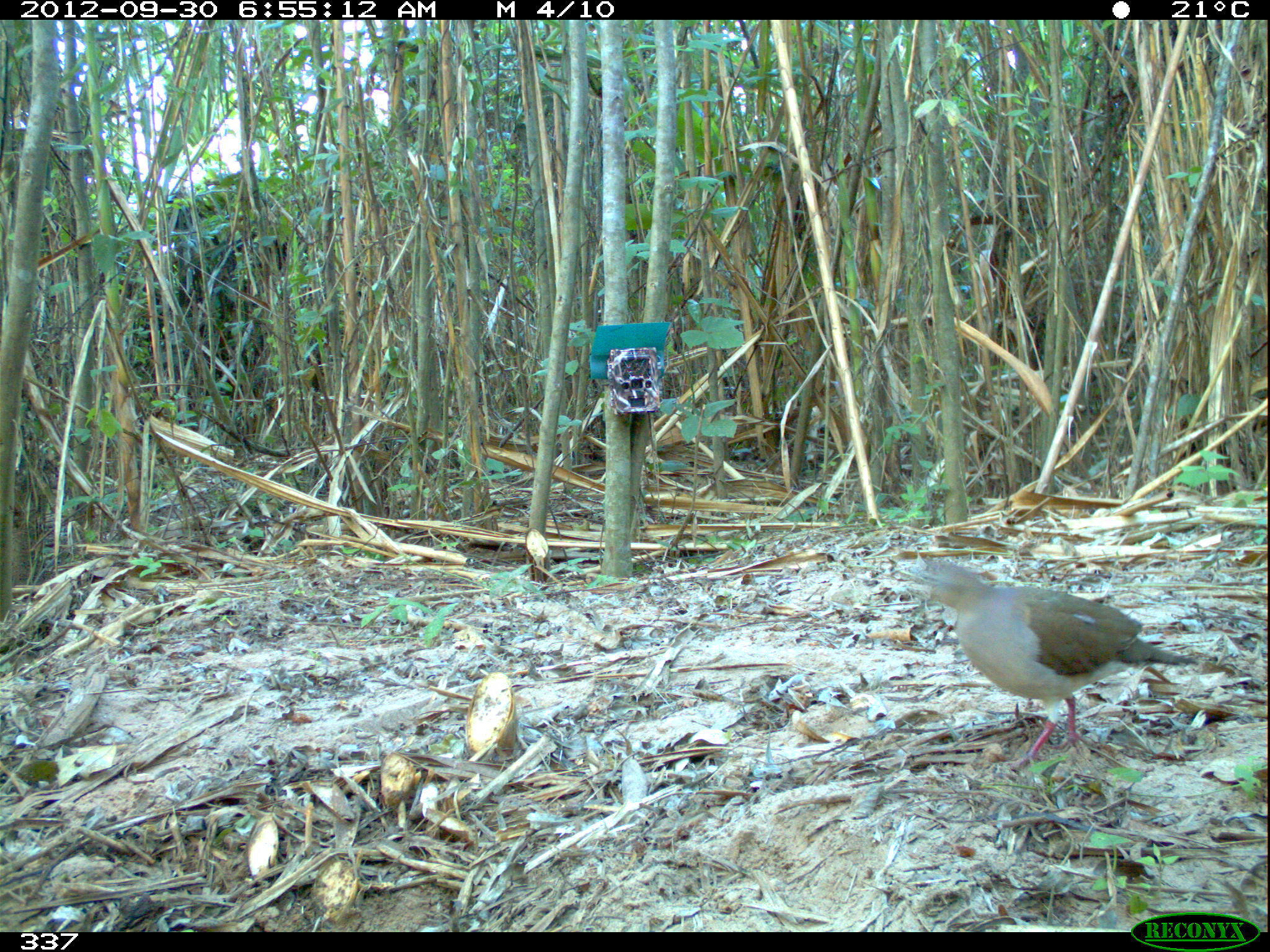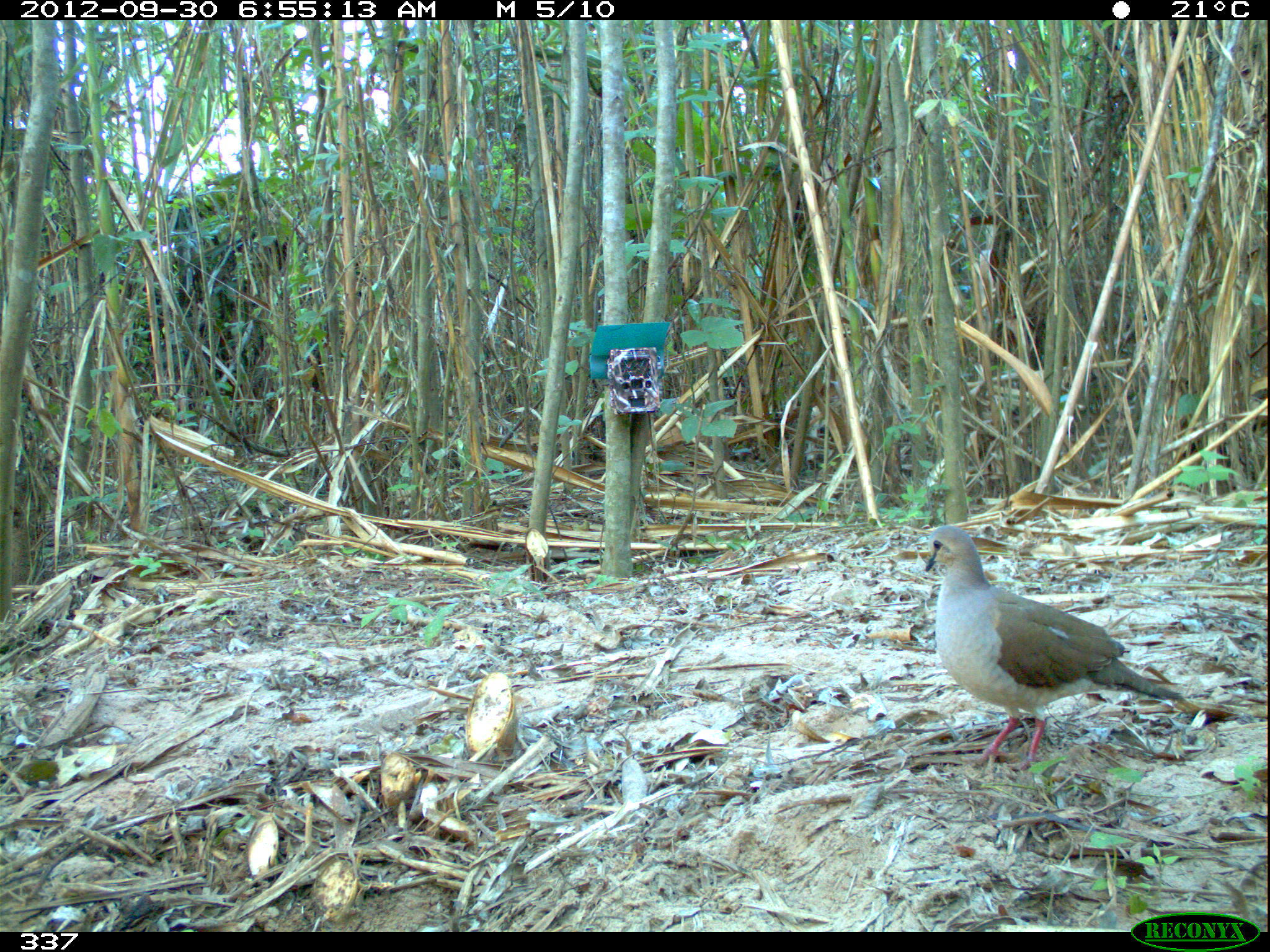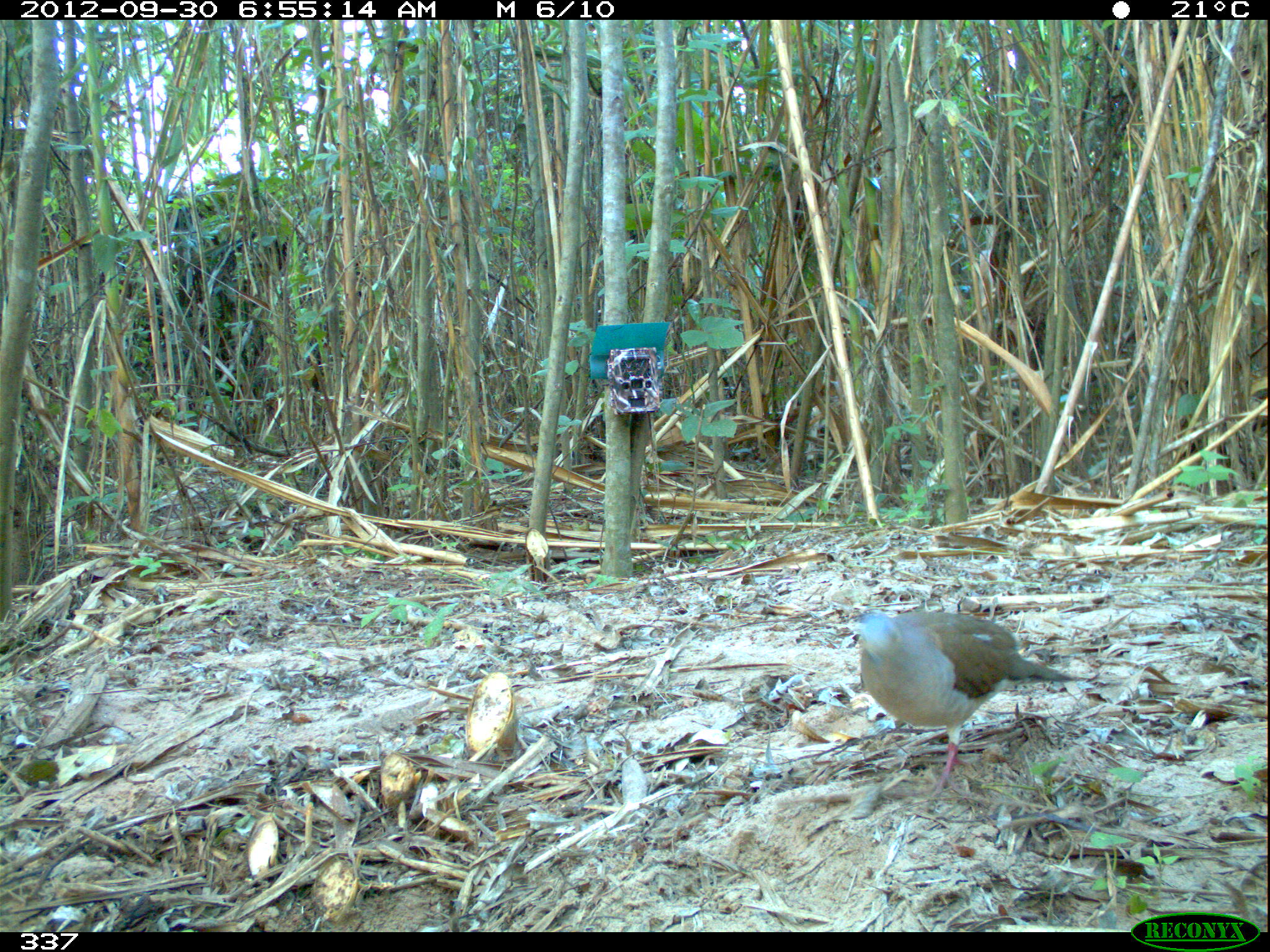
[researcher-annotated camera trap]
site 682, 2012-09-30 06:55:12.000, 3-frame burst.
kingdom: Animalia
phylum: Chordata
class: Aves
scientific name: Aves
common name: bird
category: unknown bird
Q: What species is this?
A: Unknown bird (bird) (Aves).